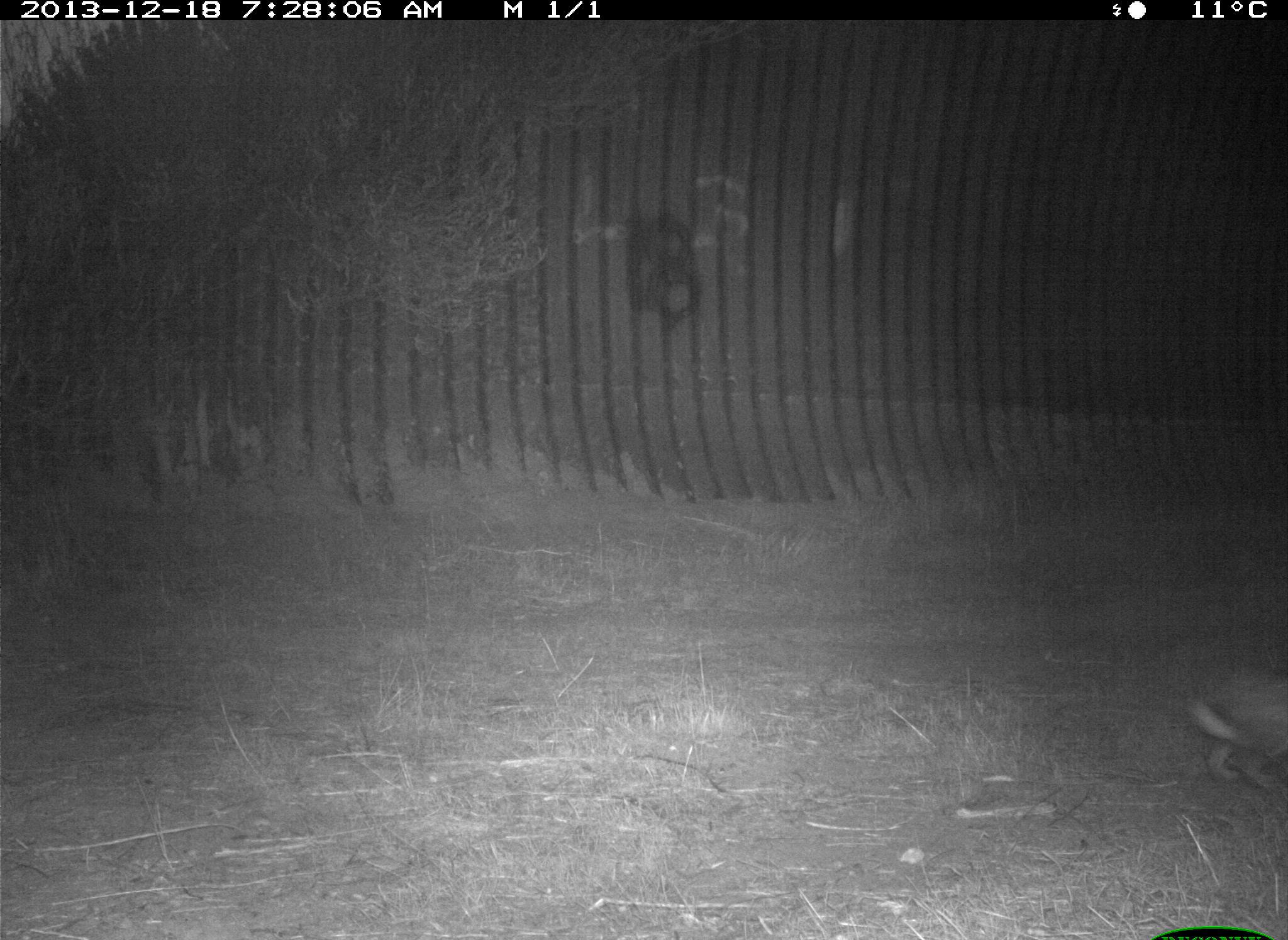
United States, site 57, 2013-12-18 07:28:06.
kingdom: Animalia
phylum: Chordata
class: Mammalia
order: Lagomorpha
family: Leporidae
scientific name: Leporidae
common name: rabbits and hares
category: rabbit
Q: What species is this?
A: Rabbit (rabbits and hares) (Leporidae).